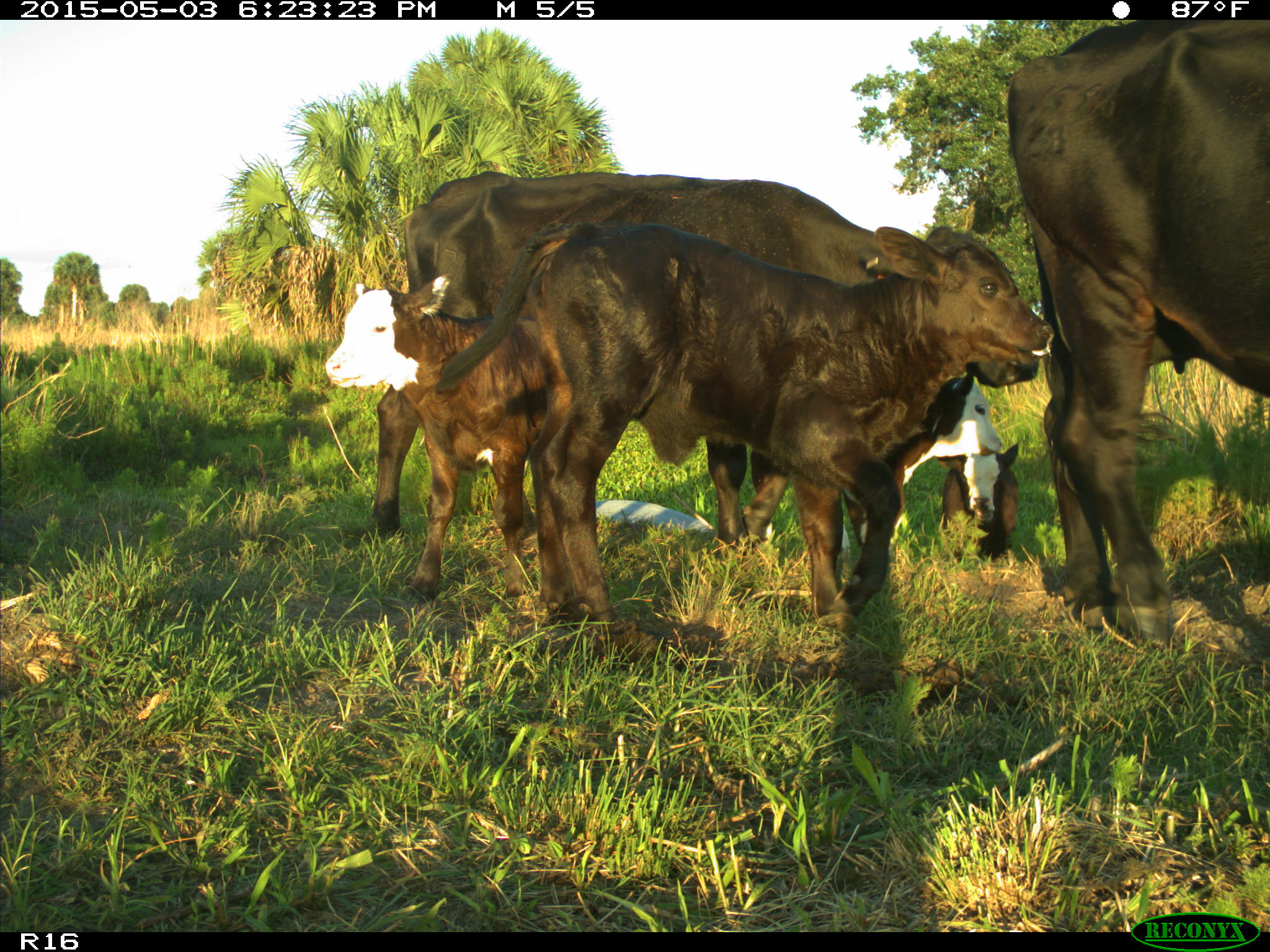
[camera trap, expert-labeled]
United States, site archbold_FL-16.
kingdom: Animalia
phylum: Chordata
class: Mammalia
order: Artiodactyla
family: Bovidae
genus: Bos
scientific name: Bos taurus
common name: domestic cow